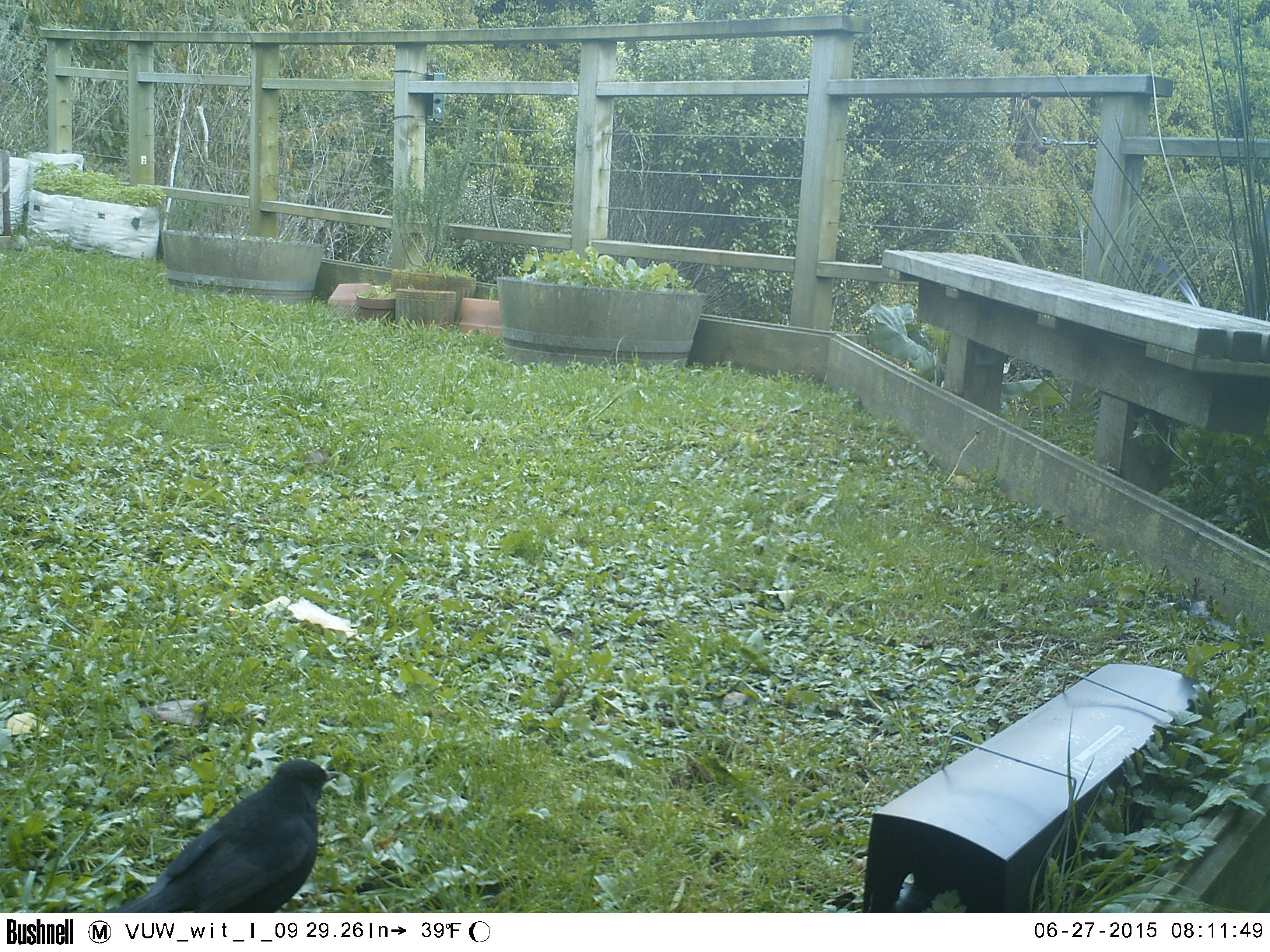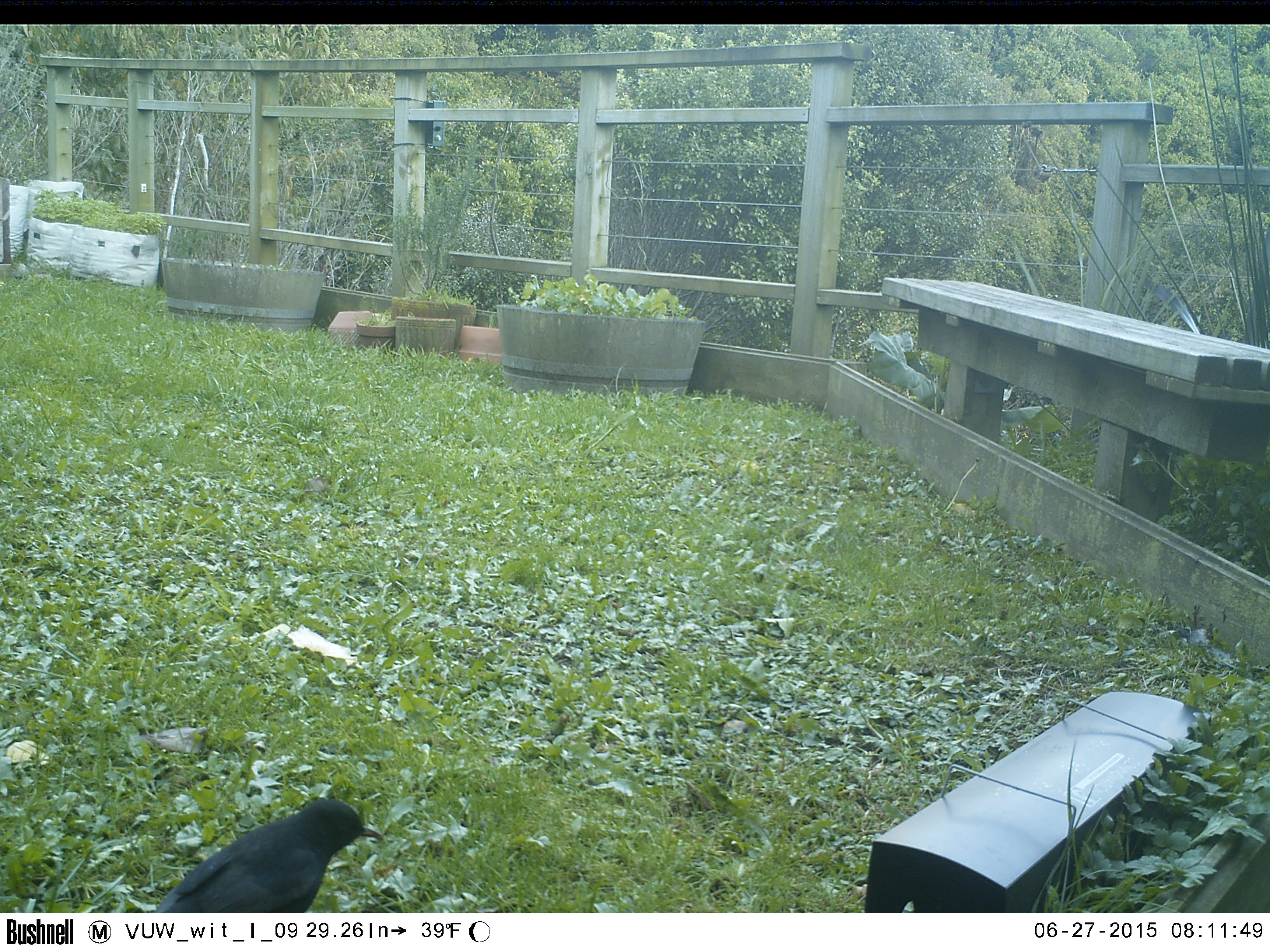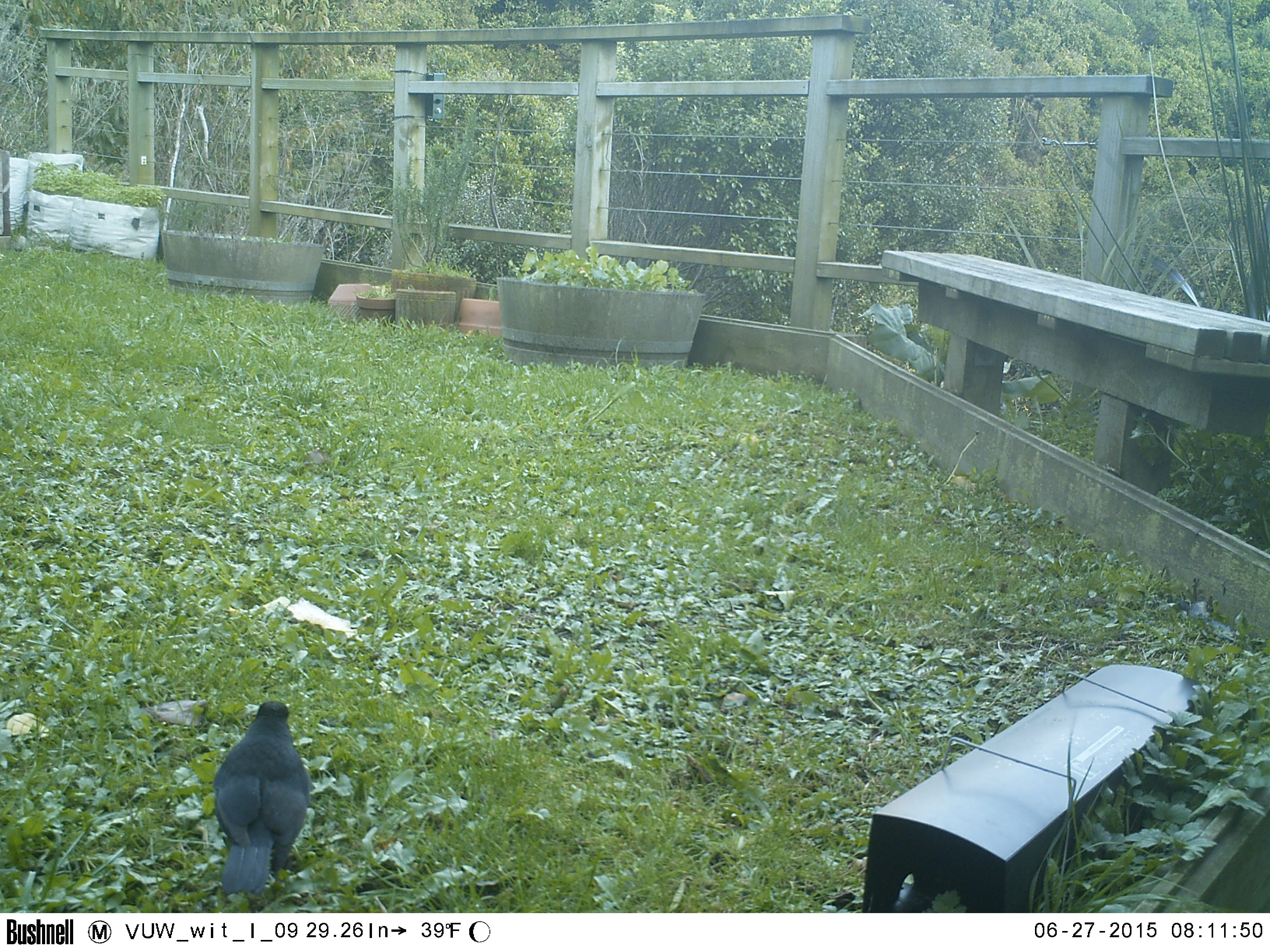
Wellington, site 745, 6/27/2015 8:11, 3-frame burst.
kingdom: Animalia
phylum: Chordata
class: Aves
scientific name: Aves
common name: bird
Bird (Aves).